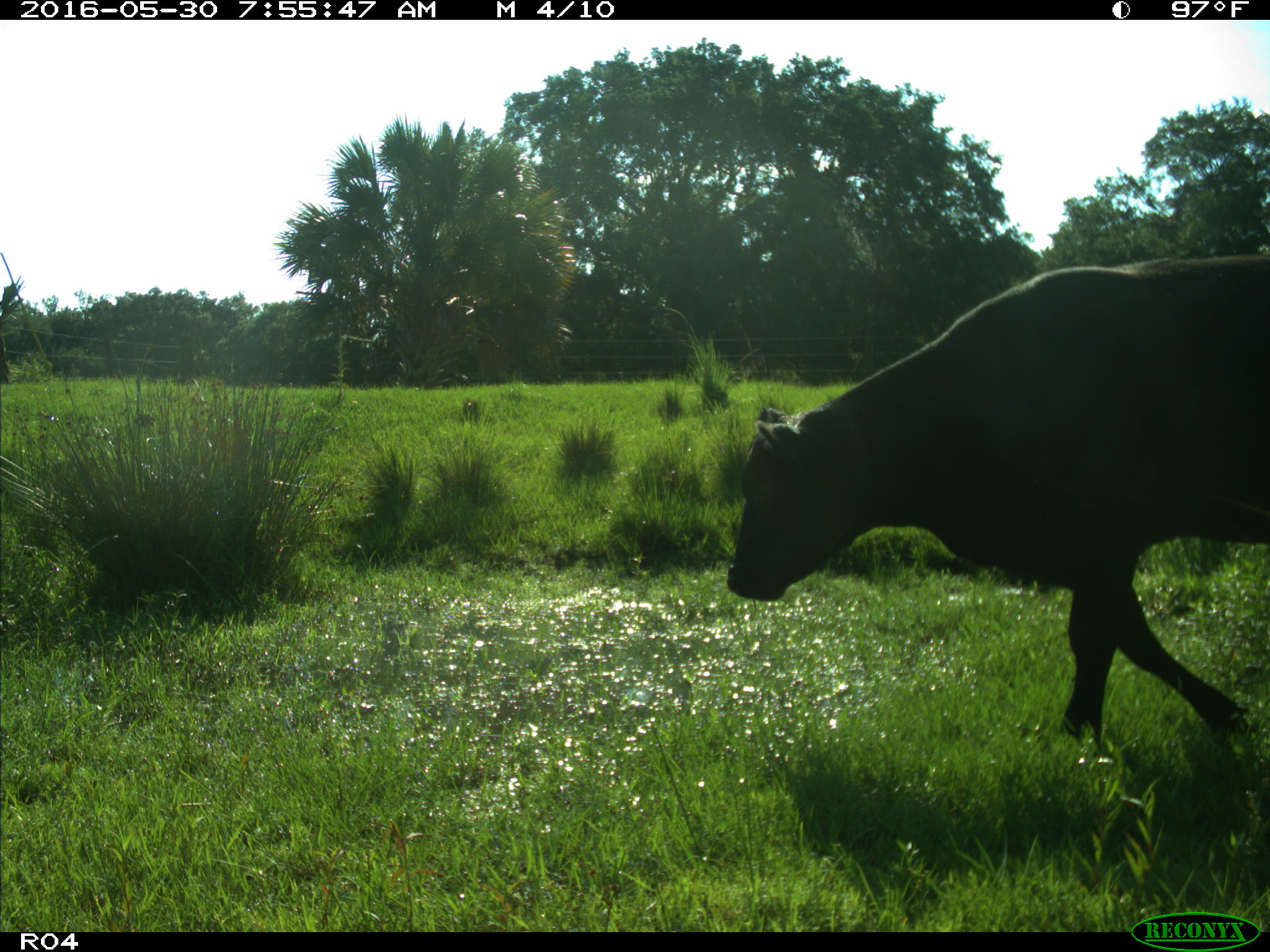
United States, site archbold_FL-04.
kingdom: Animalia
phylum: Chordata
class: Mammalia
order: Artiodactyla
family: Bovidae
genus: Bos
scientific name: Bos taurus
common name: domestic cow